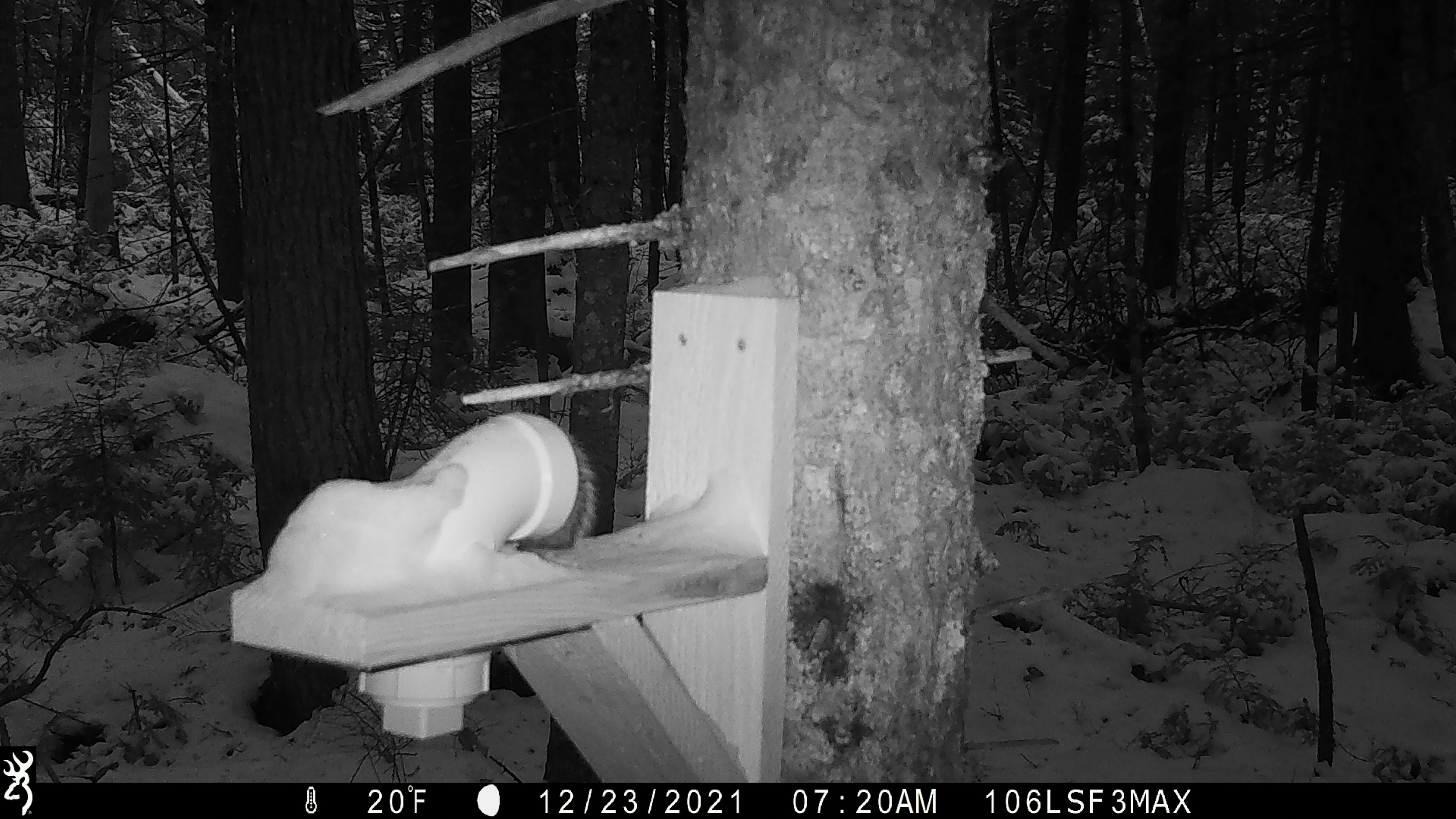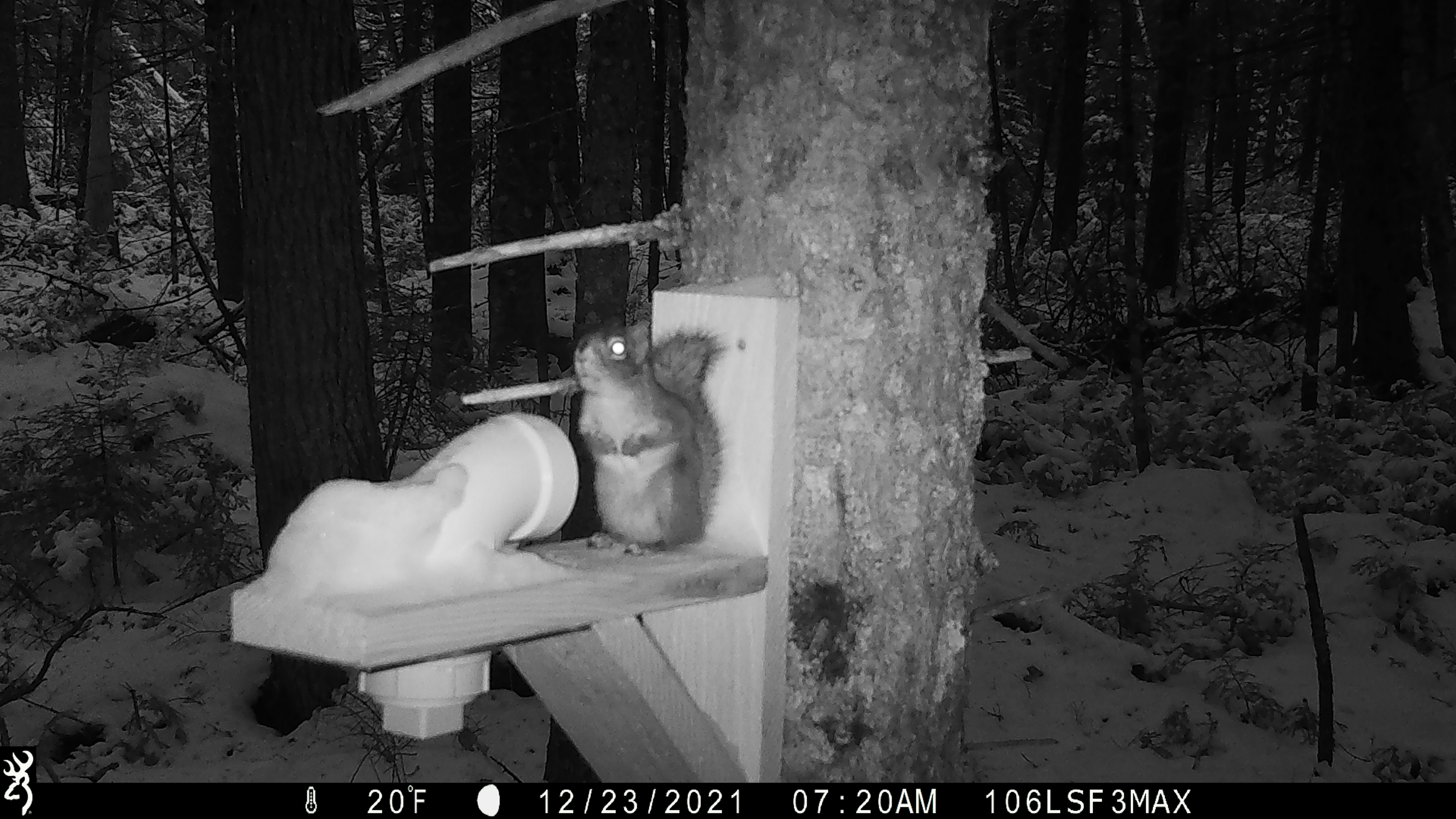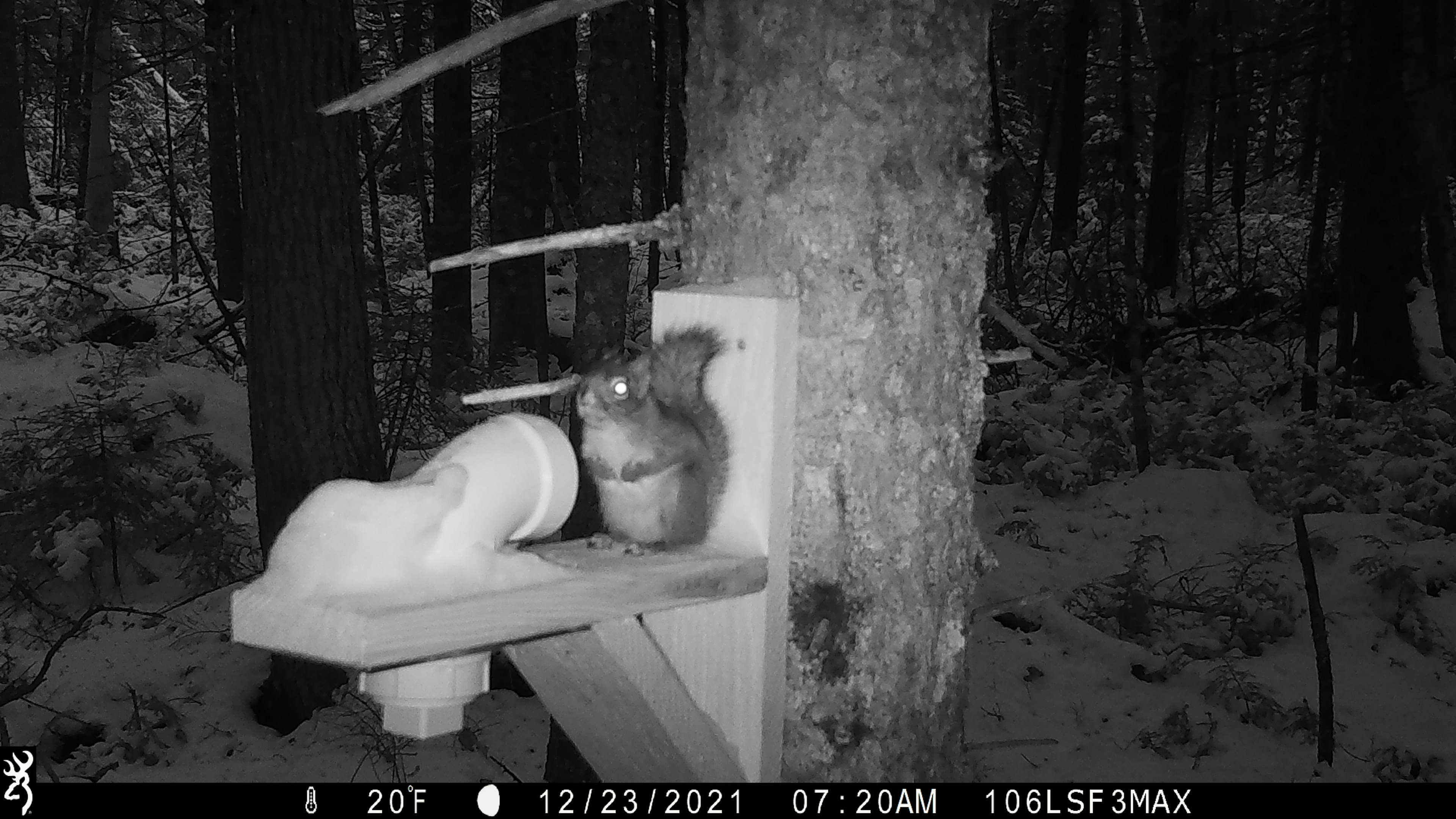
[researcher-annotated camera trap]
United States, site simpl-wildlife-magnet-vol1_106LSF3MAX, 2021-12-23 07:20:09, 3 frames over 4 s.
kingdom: Animalia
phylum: Chordata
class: Mammalia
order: Rodentia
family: Sciuridae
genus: Tamiasciurus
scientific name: Tamiasciurus hudsonicus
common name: red squirrel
Red squirrel (Tamiasciurus hudsonicus).